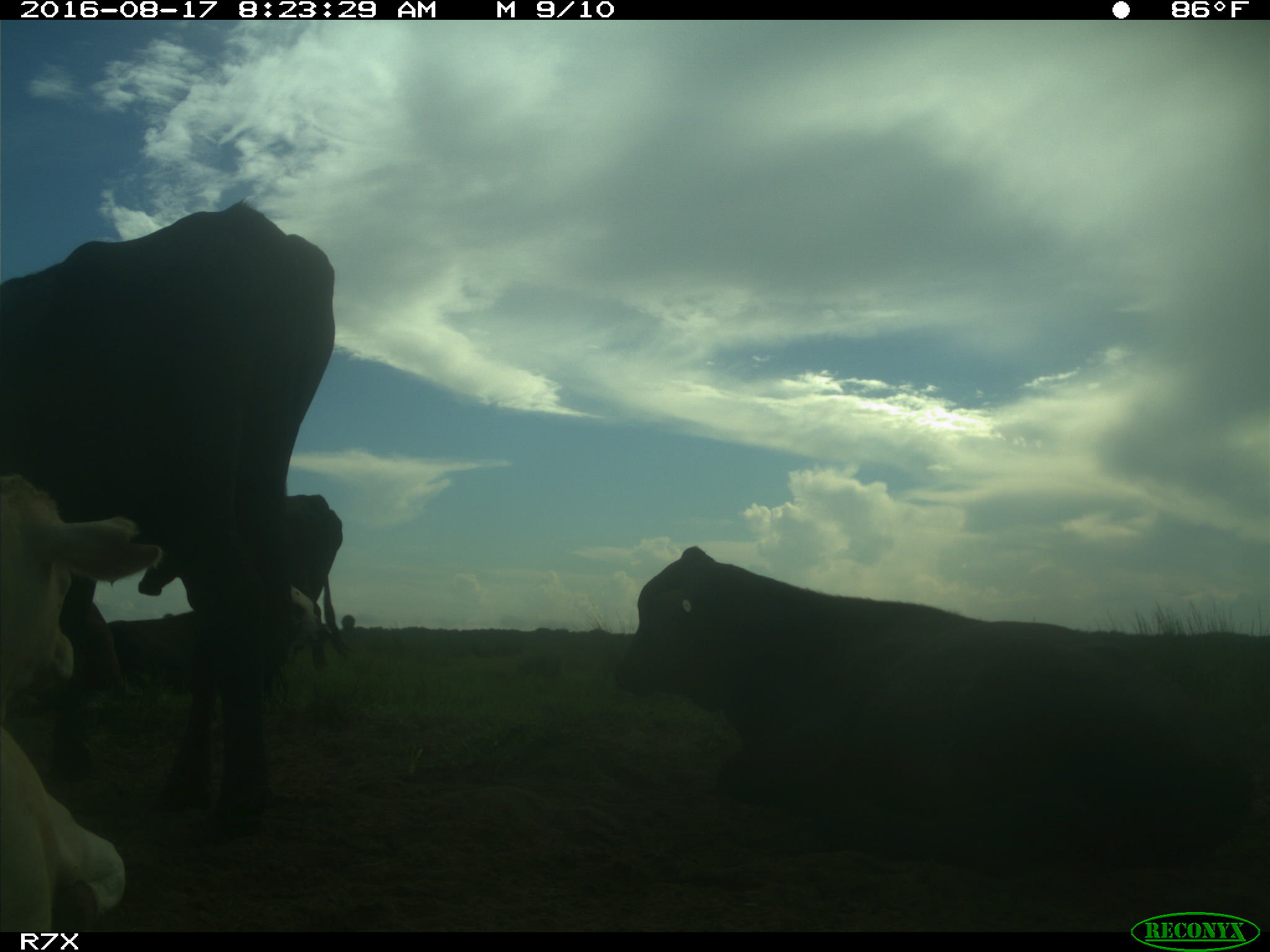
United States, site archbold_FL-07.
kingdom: Animalia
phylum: Chordata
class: Mammalia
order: Artiodactyla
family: Bovidae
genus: Bos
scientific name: Bos taurus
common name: domestic cow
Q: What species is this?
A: Bos taurus (domestic cow).